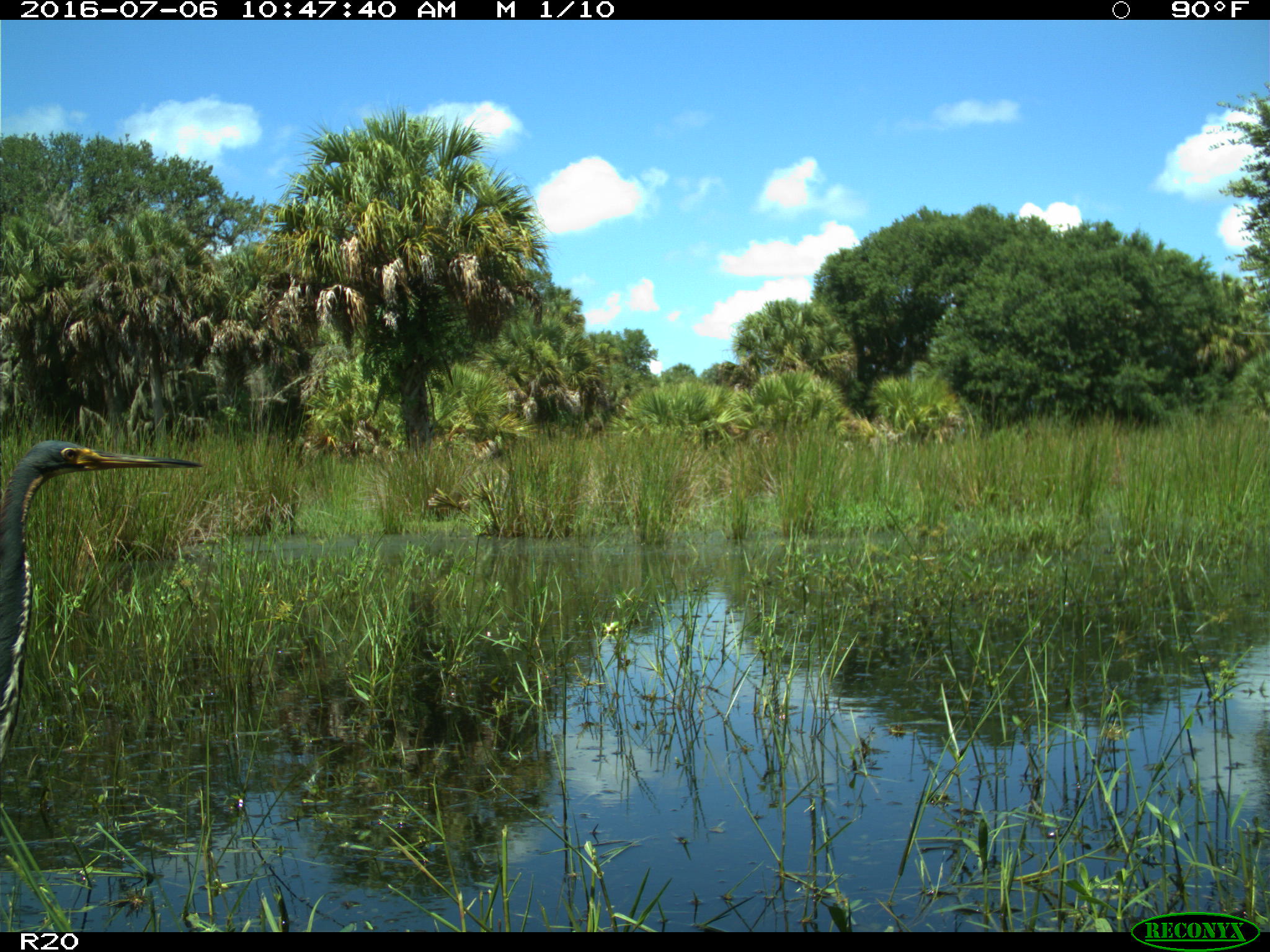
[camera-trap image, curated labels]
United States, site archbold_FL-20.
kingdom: Animalia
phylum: Chordata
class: Aves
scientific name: Aves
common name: birds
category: unidentified bird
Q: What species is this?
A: Unidentified bird (birds) (Aves).